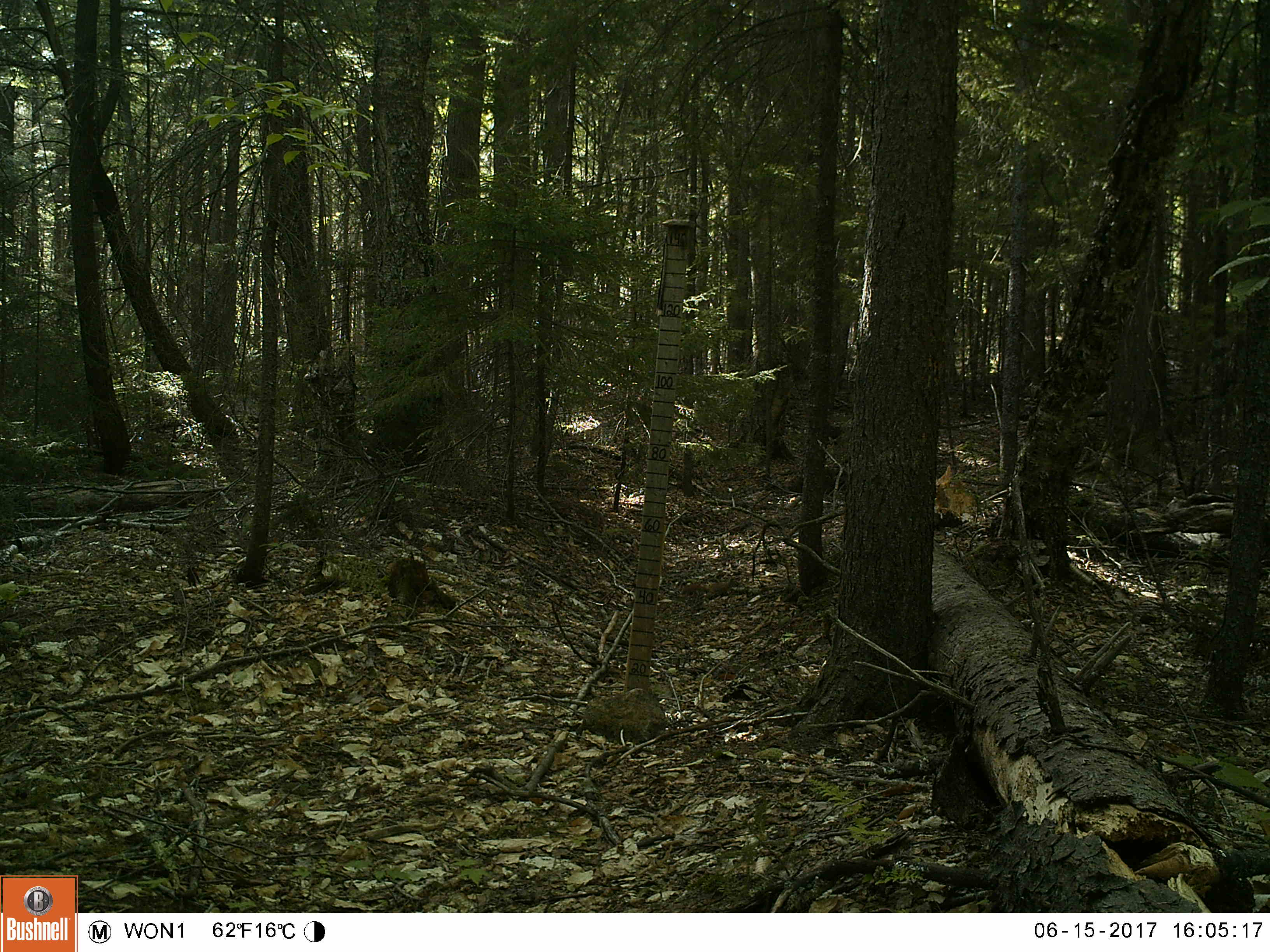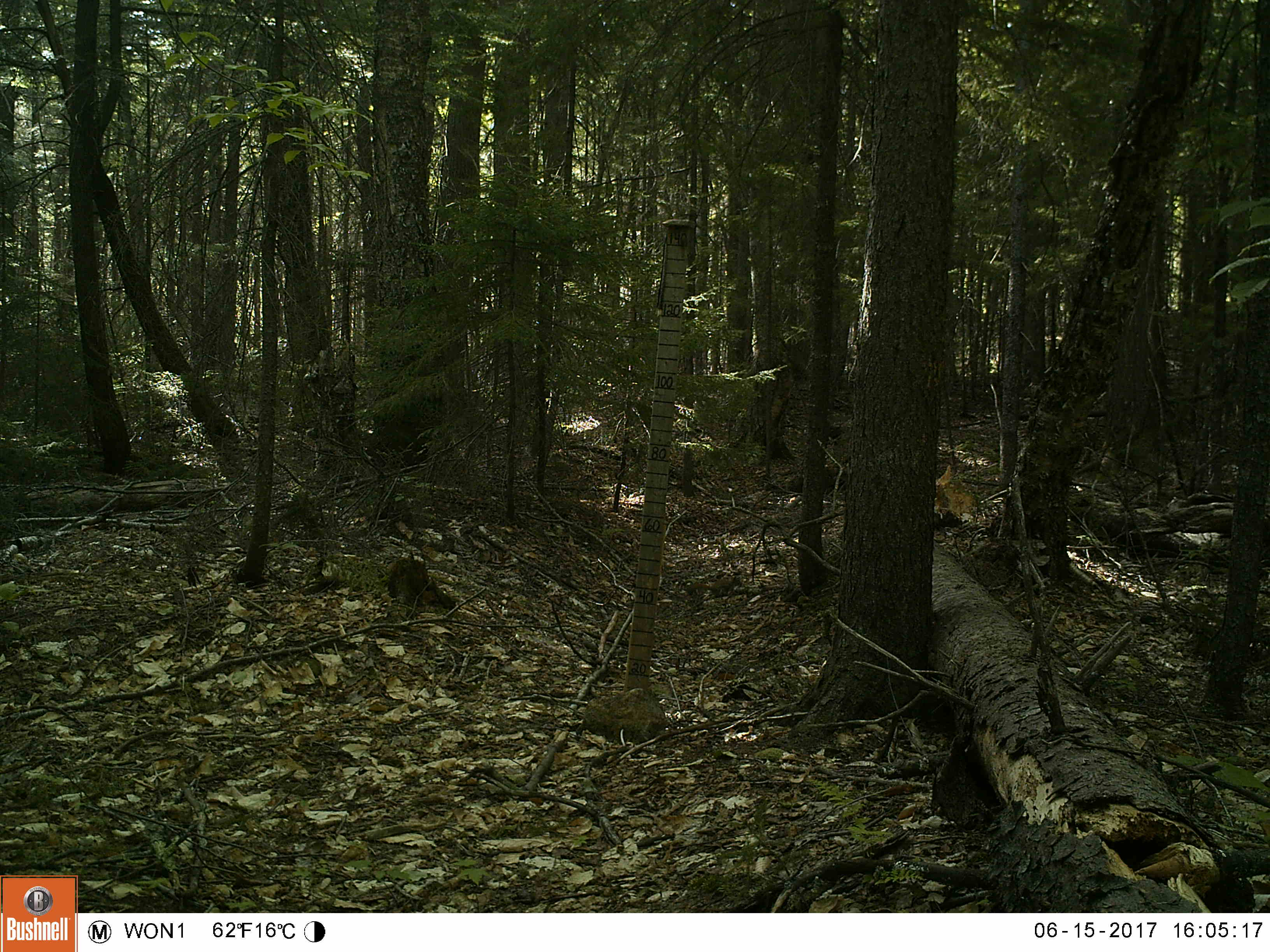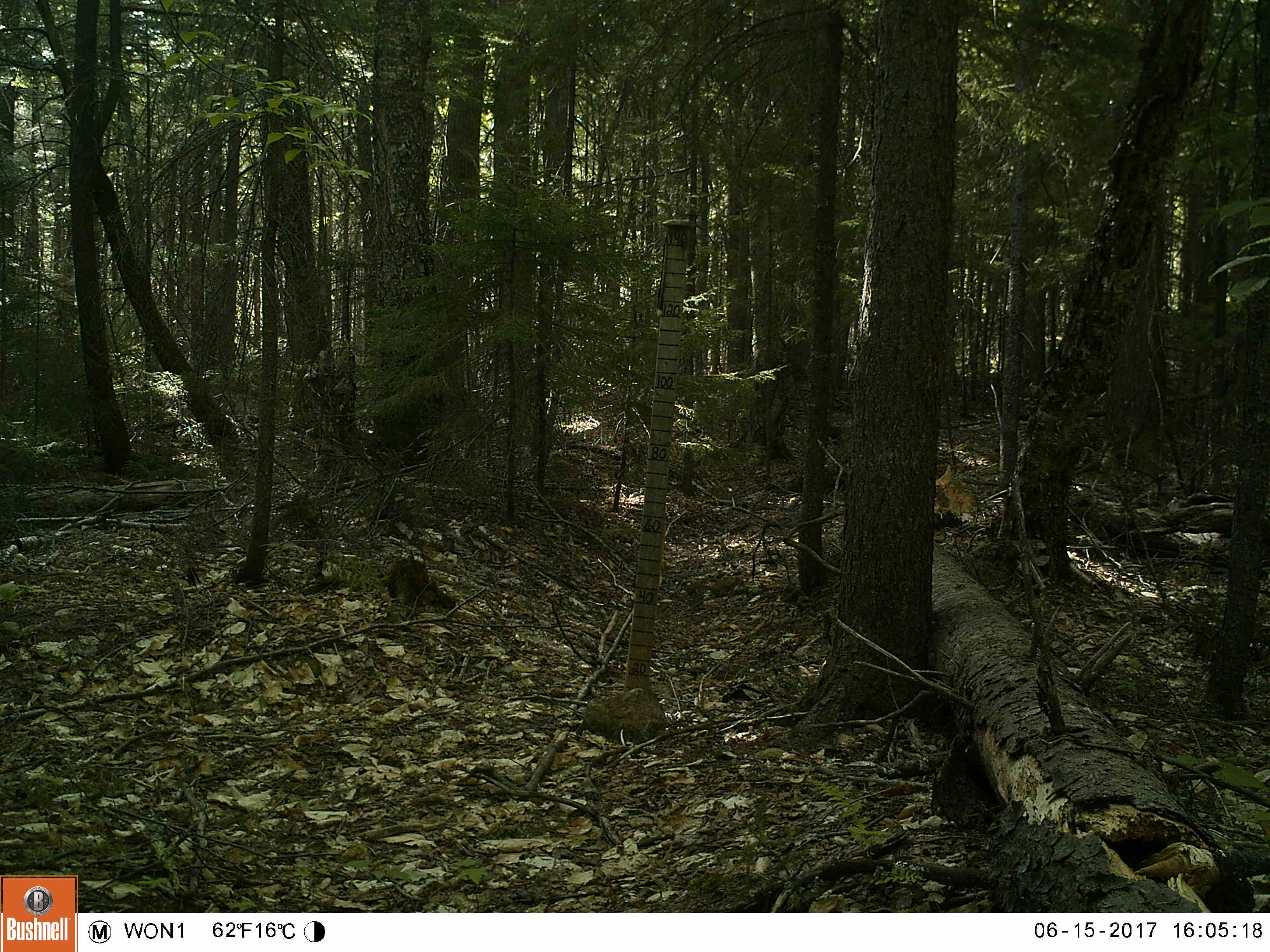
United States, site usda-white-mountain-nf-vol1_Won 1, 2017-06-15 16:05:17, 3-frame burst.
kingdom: Animalia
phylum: Chordata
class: Mammalia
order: Rodentia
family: Sciuridae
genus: Tamiasciurus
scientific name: Tamiasciurus hudsonicus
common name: red squirrel